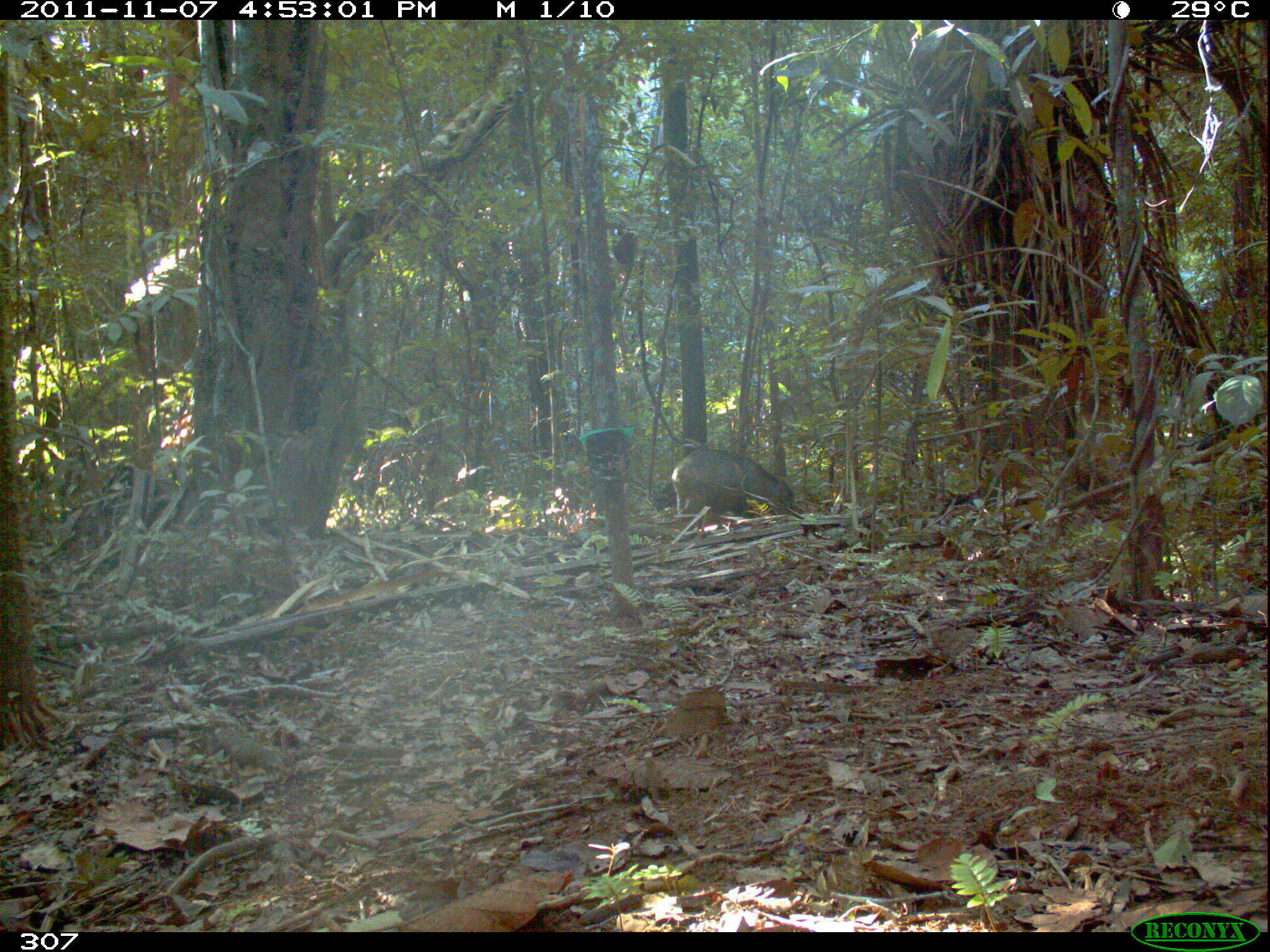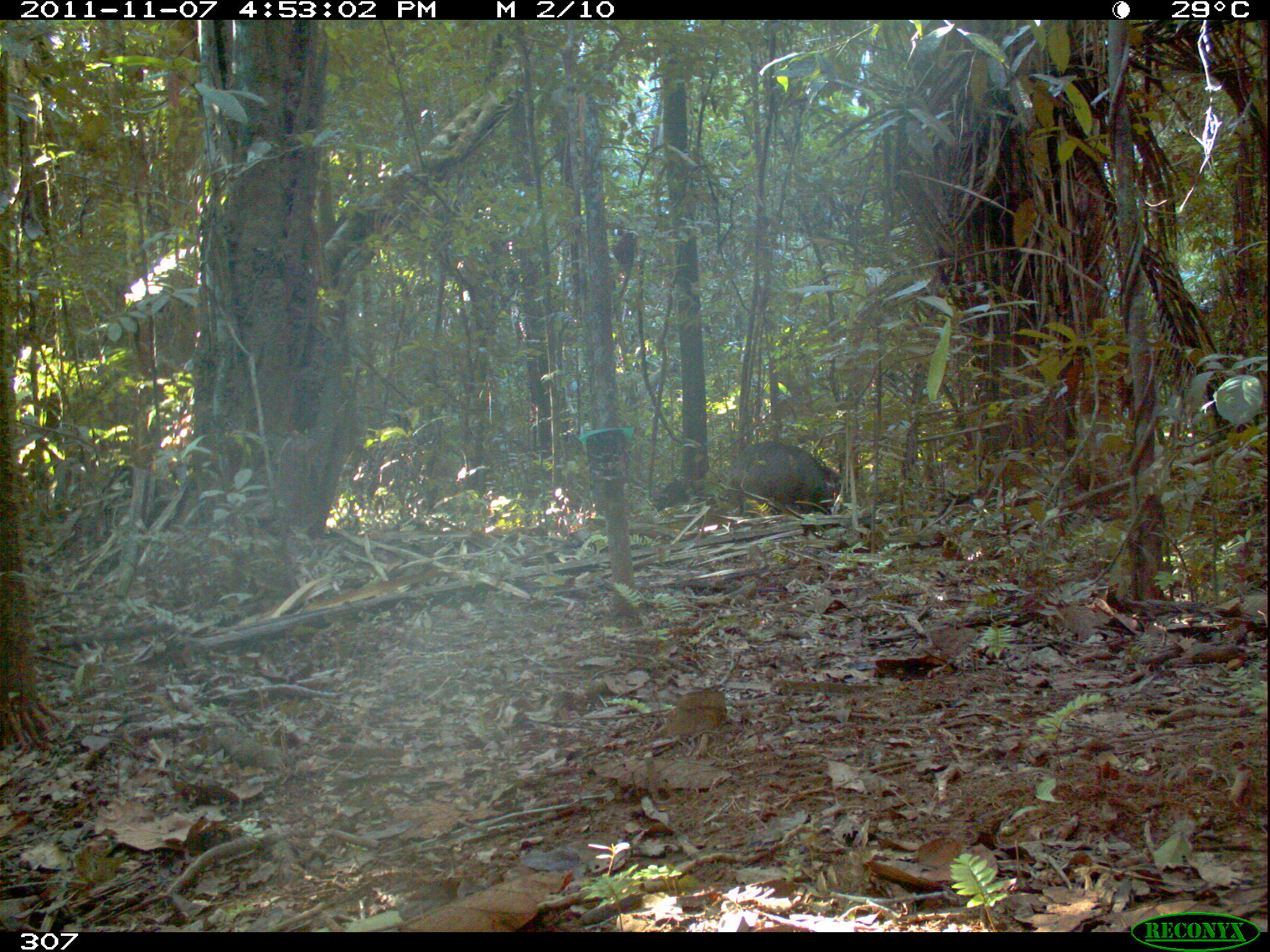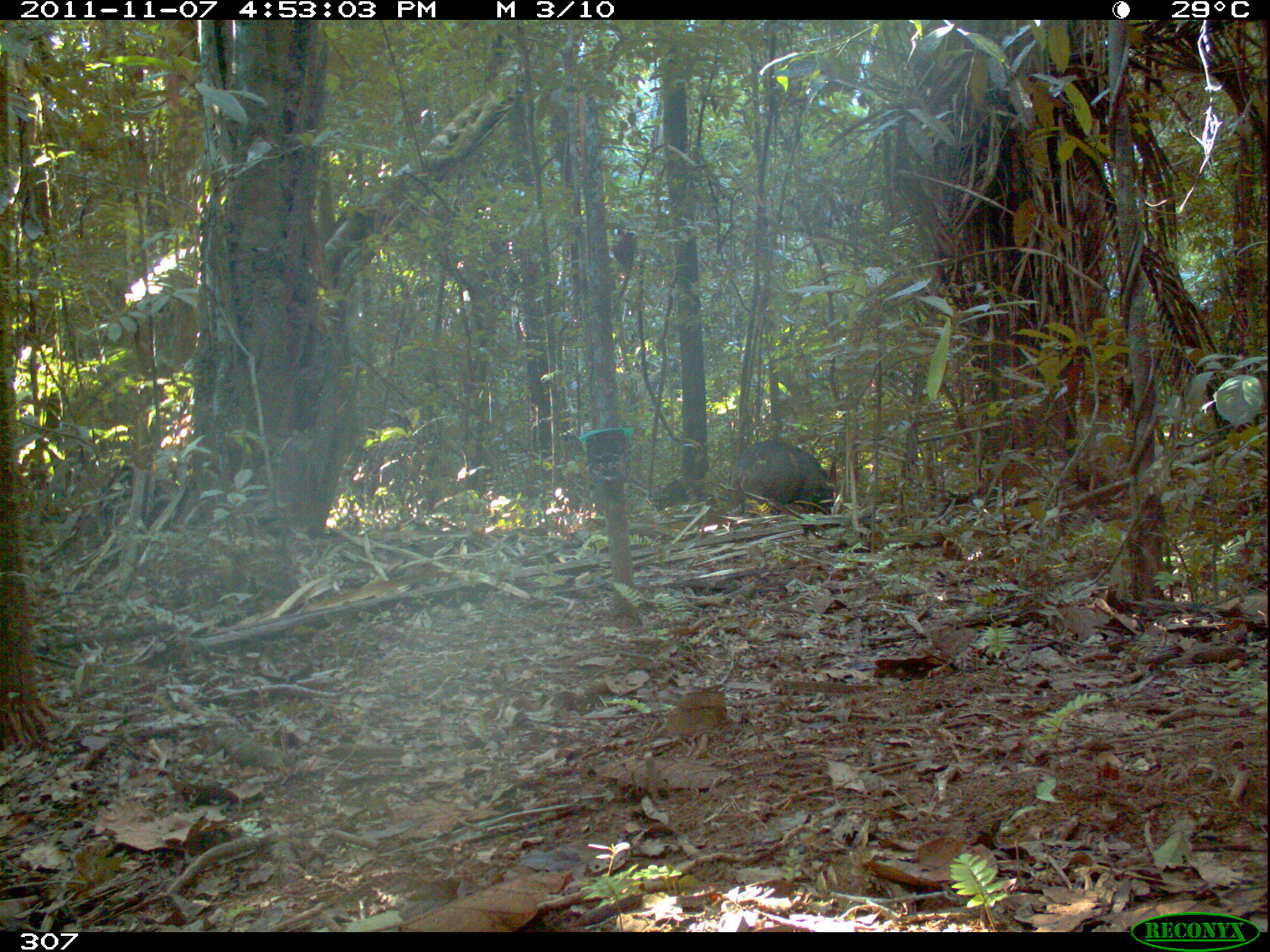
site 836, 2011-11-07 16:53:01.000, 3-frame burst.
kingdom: Animalia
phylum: Chordata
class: Mammalia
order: Artiodactyla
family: Tayassuidae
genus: Tayassu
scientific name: Tayassu pecari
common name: white-lipped peccary